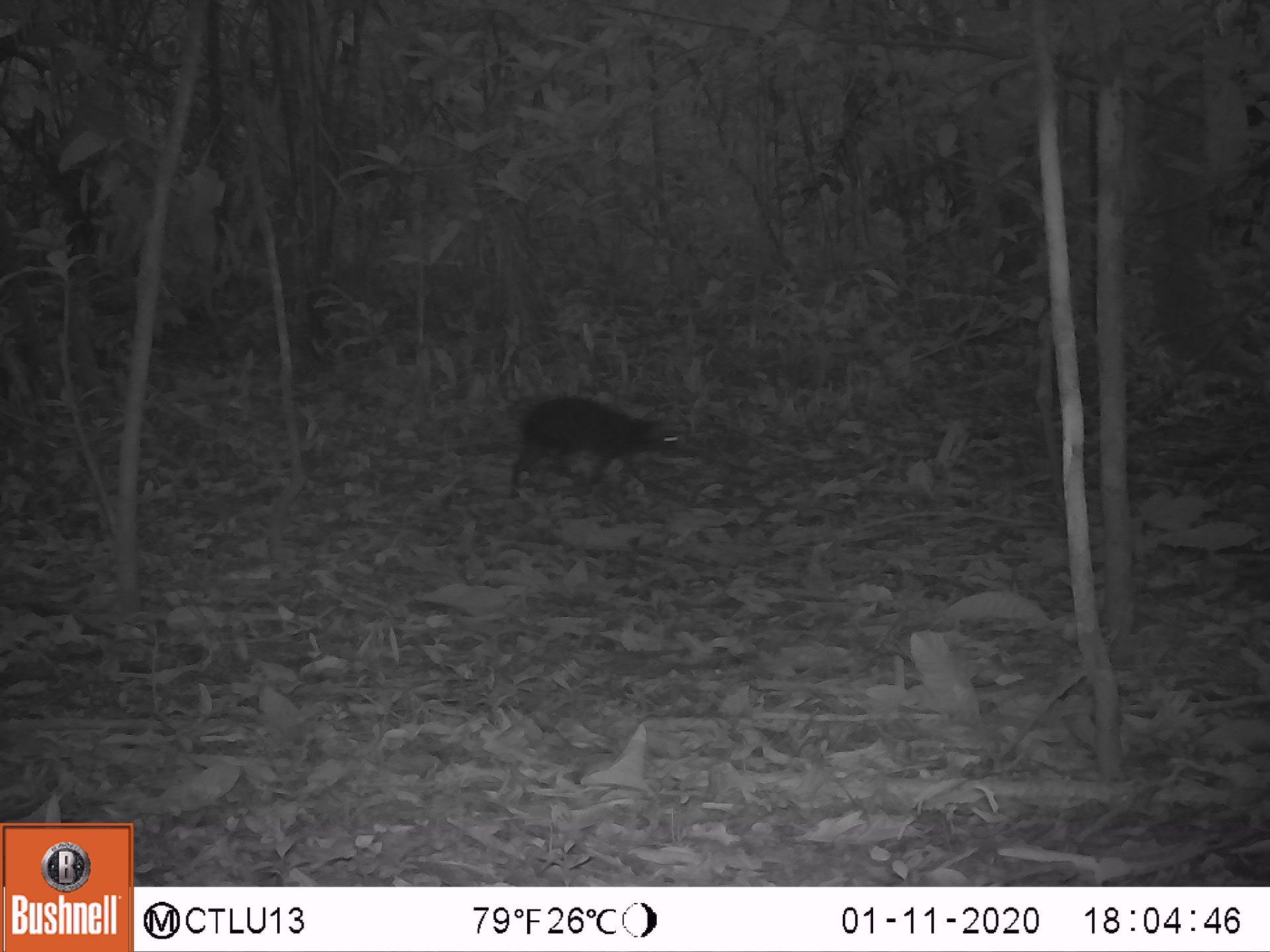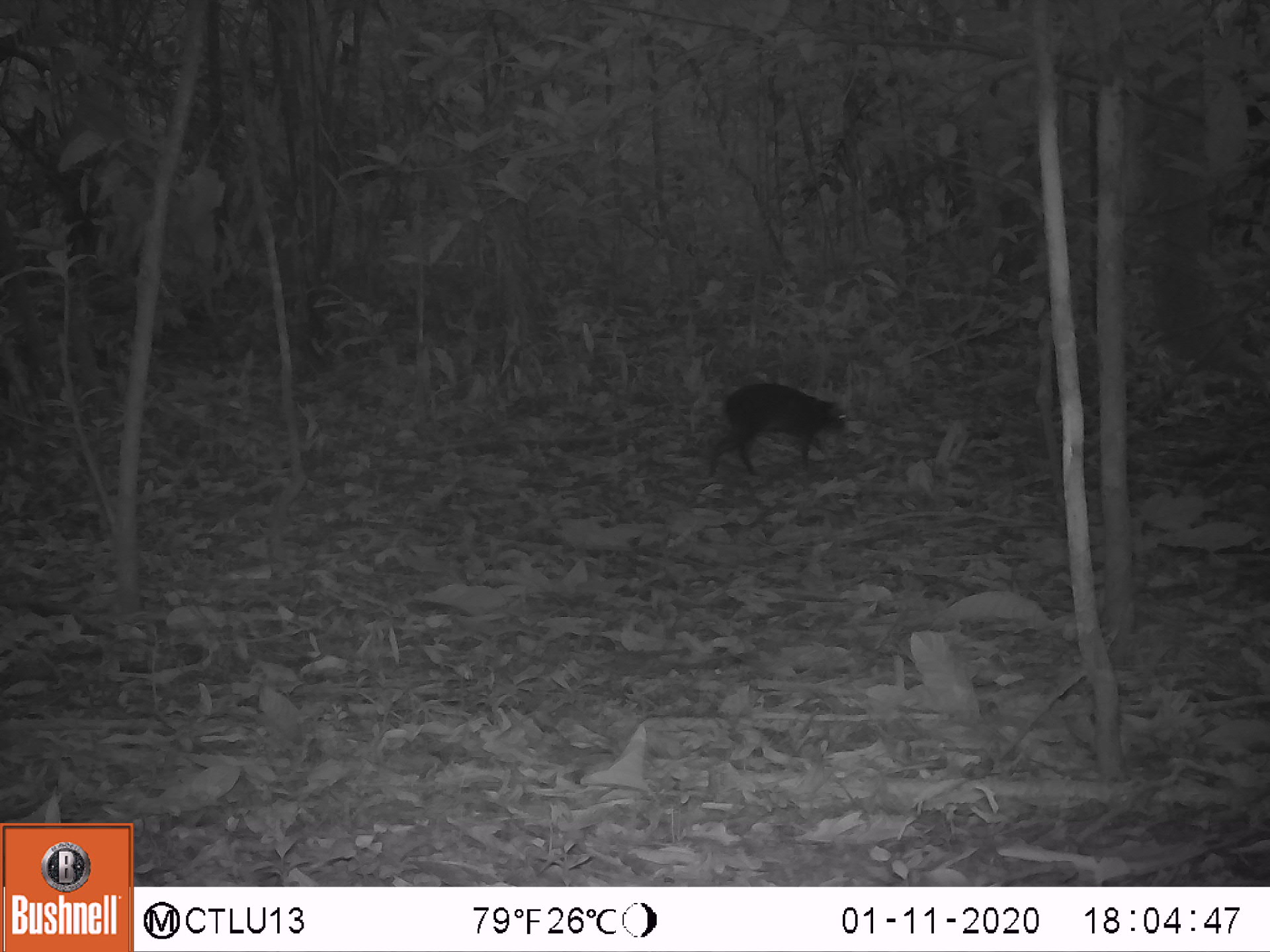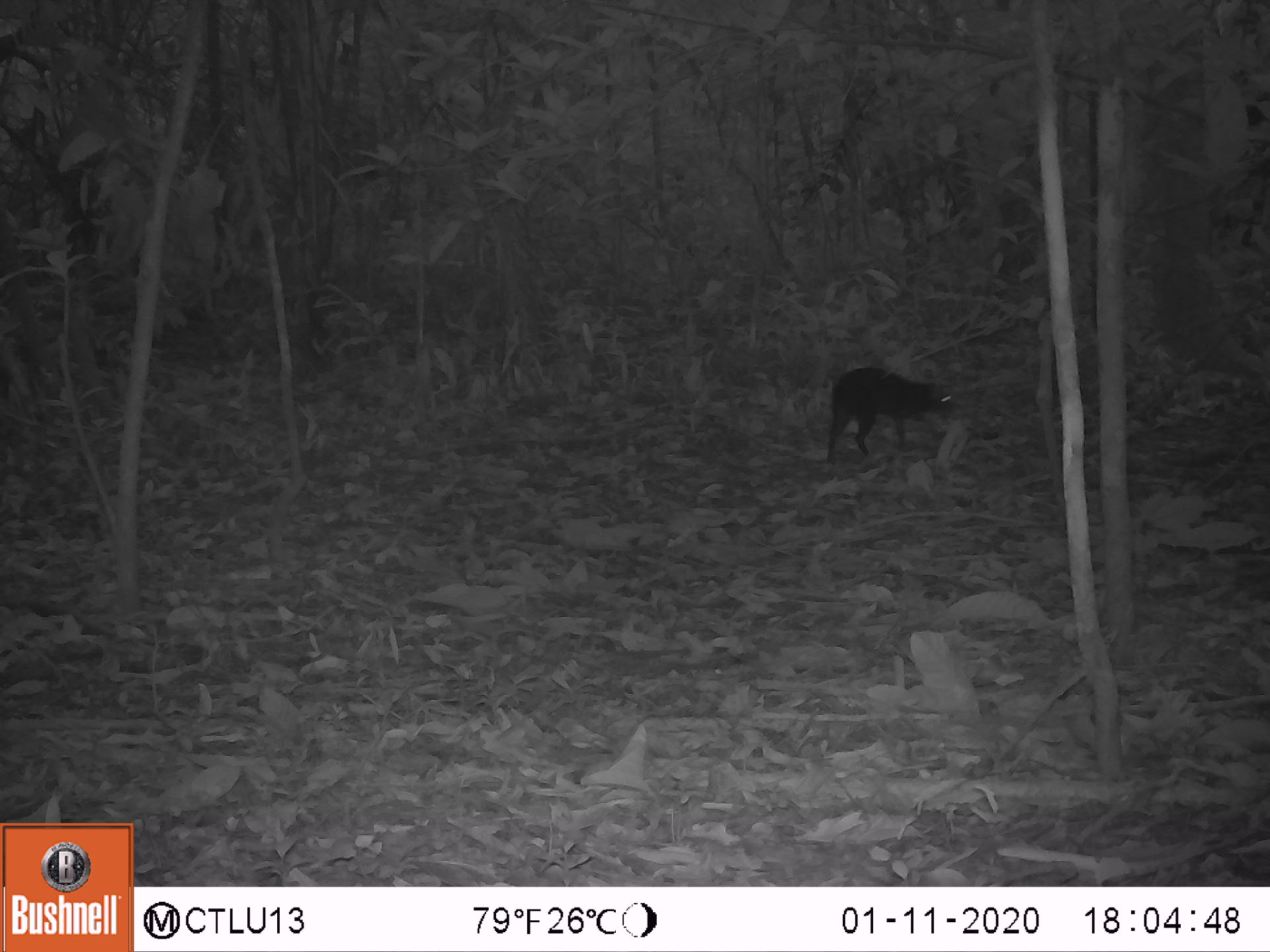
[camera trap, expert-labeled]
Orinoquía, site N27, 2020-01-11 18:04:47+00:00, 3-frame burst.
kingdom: Animalia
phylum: Chordata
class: Mammalia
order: Rodentia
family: Dasyproctidae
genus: Dasyprocta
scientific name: Dasyprocta fuliginosa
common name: black agouti